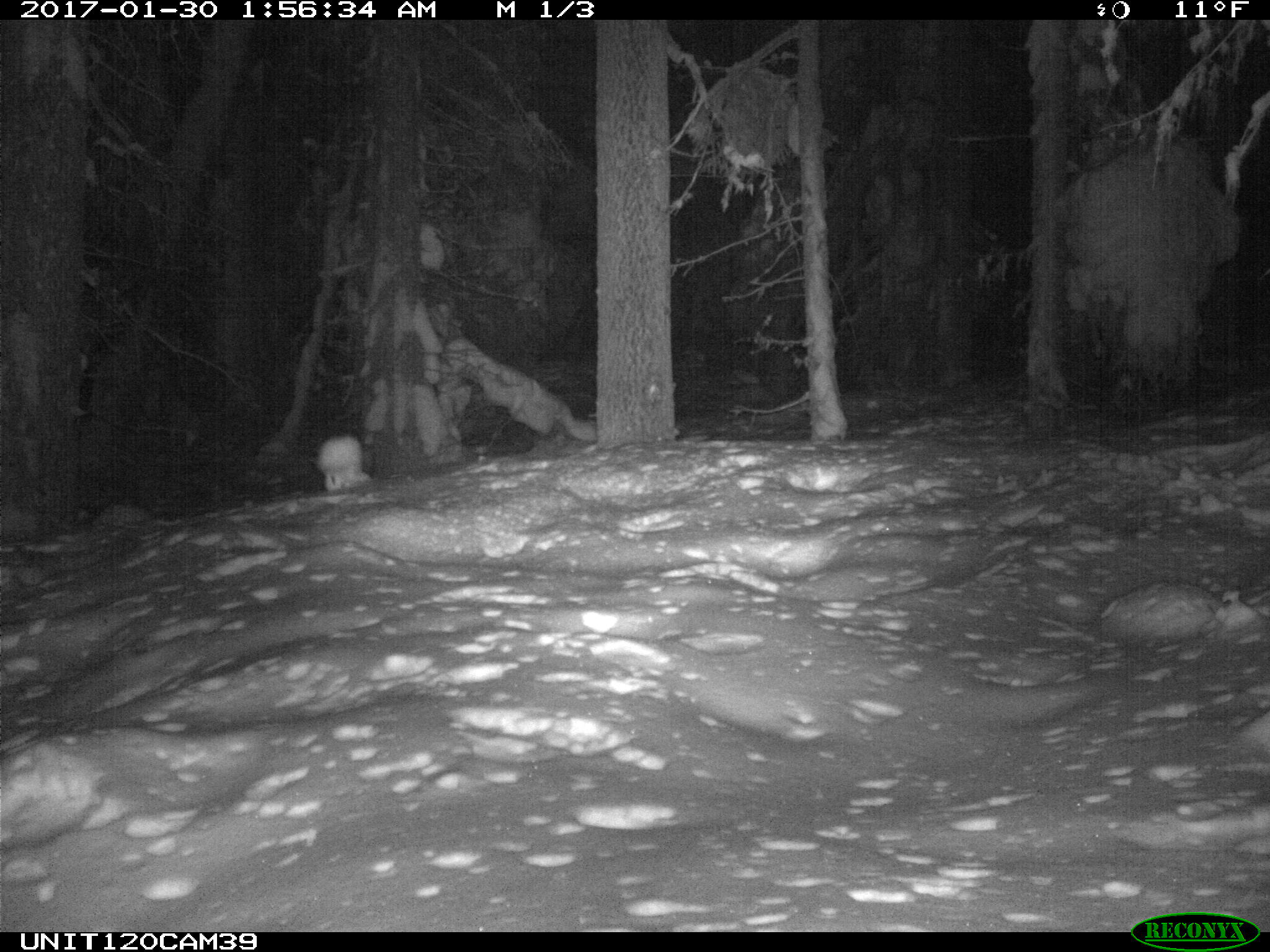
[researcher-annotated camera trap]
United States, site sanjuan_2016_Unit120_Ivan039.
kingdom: Animalia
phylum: Chordata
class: Mammalia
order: Lagomorpha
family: Leporidae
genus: Lepus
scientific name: Lepus americanus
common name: snowshoe hare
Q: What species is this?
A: Lepus americanus (snowshoe hare).